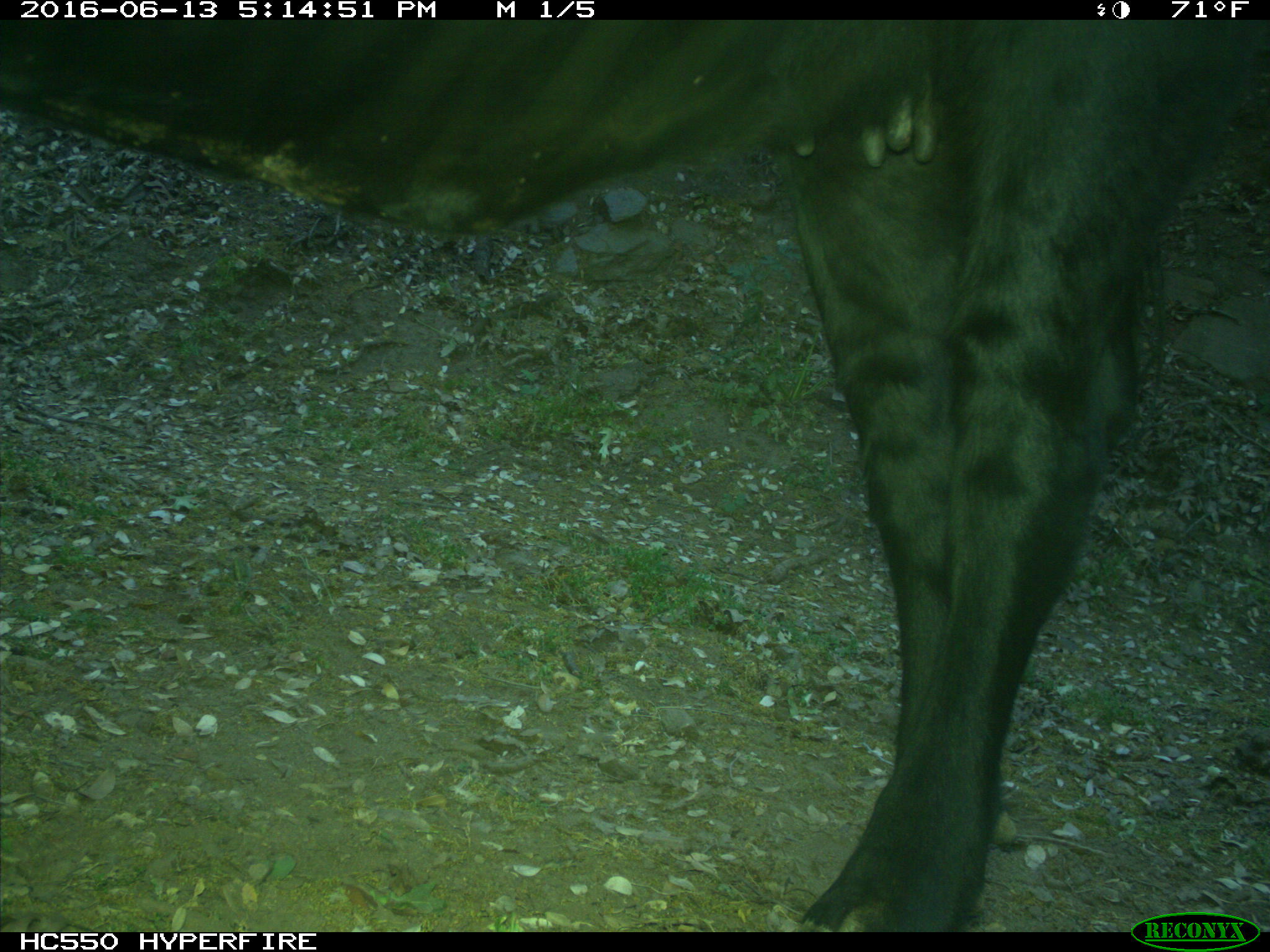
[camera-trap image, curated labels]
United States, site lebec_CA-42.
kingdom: Animalia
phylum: Chordata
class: Mammalia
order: Artiodactyla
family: Bovidae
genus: Bos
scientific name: Bos taurus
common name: domestic cow